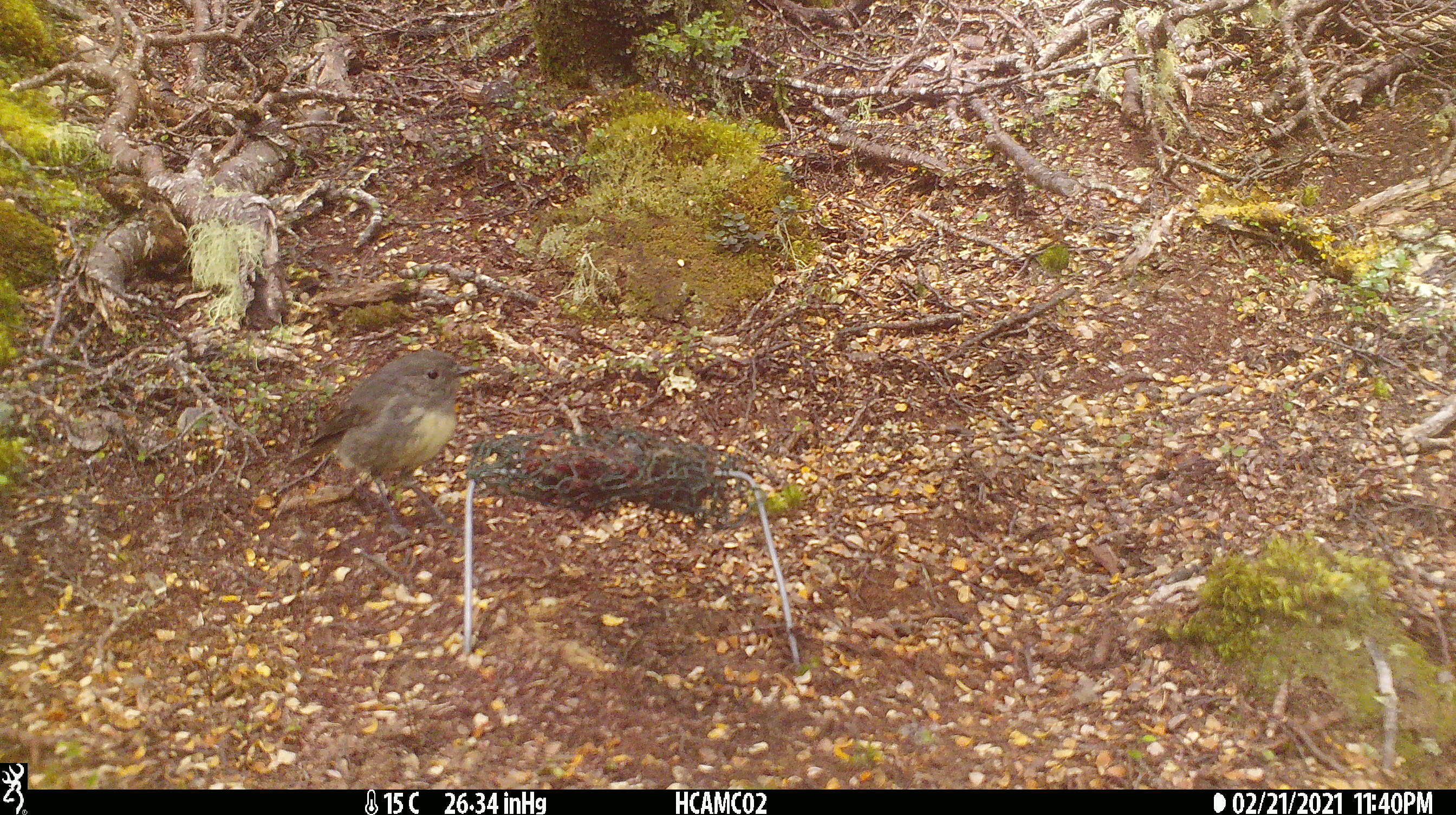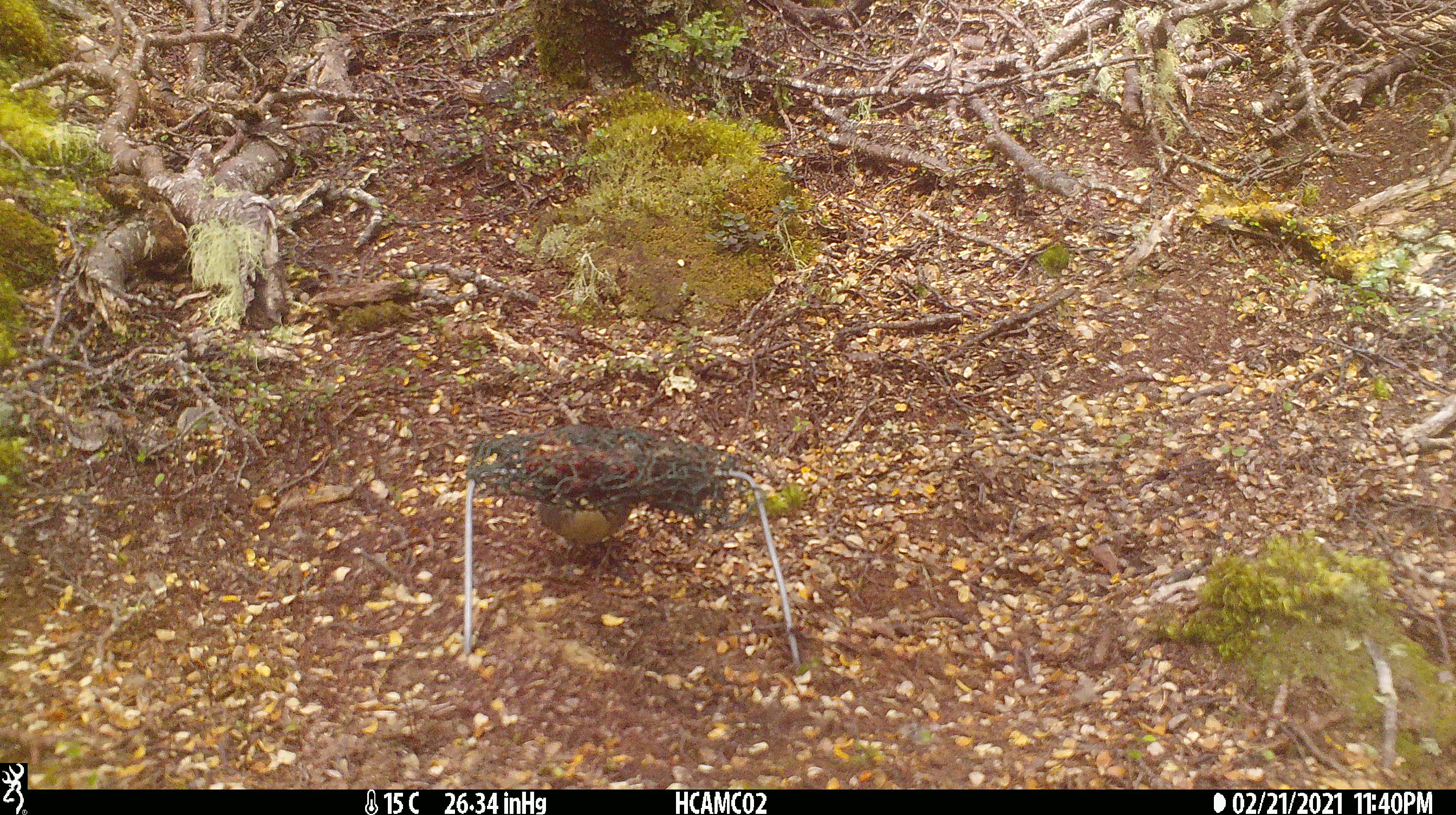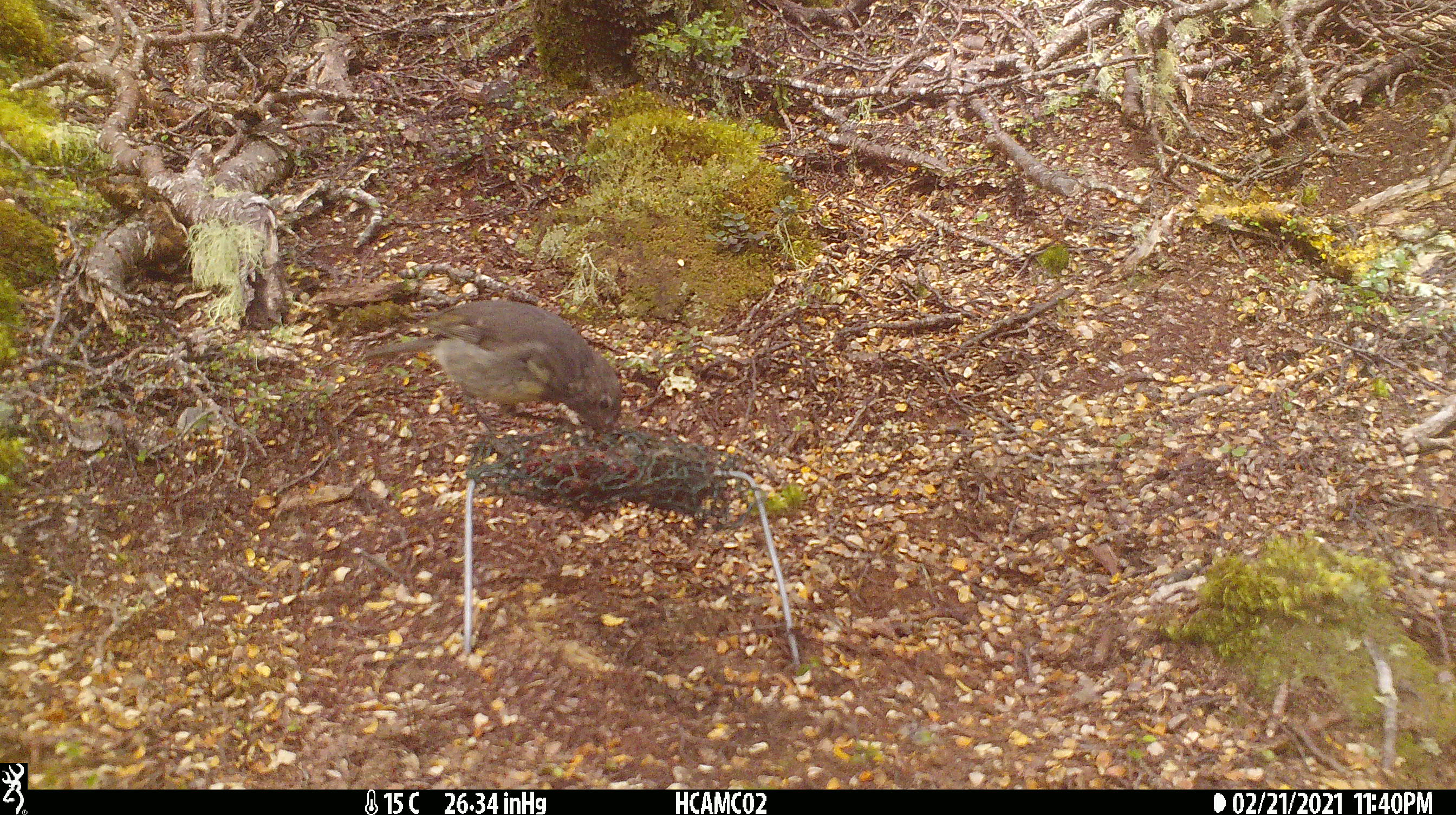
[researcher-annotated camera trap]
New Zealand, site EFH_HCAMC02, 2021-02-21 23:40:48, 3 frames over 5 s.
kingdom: Animalia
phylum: Chordata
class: Aves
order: Passeriformes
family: Petroicidae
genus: Petroica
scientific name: Petroica australis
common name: new zealand robin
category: robin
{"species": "robin (new zealand robin) (Petroica australis)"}